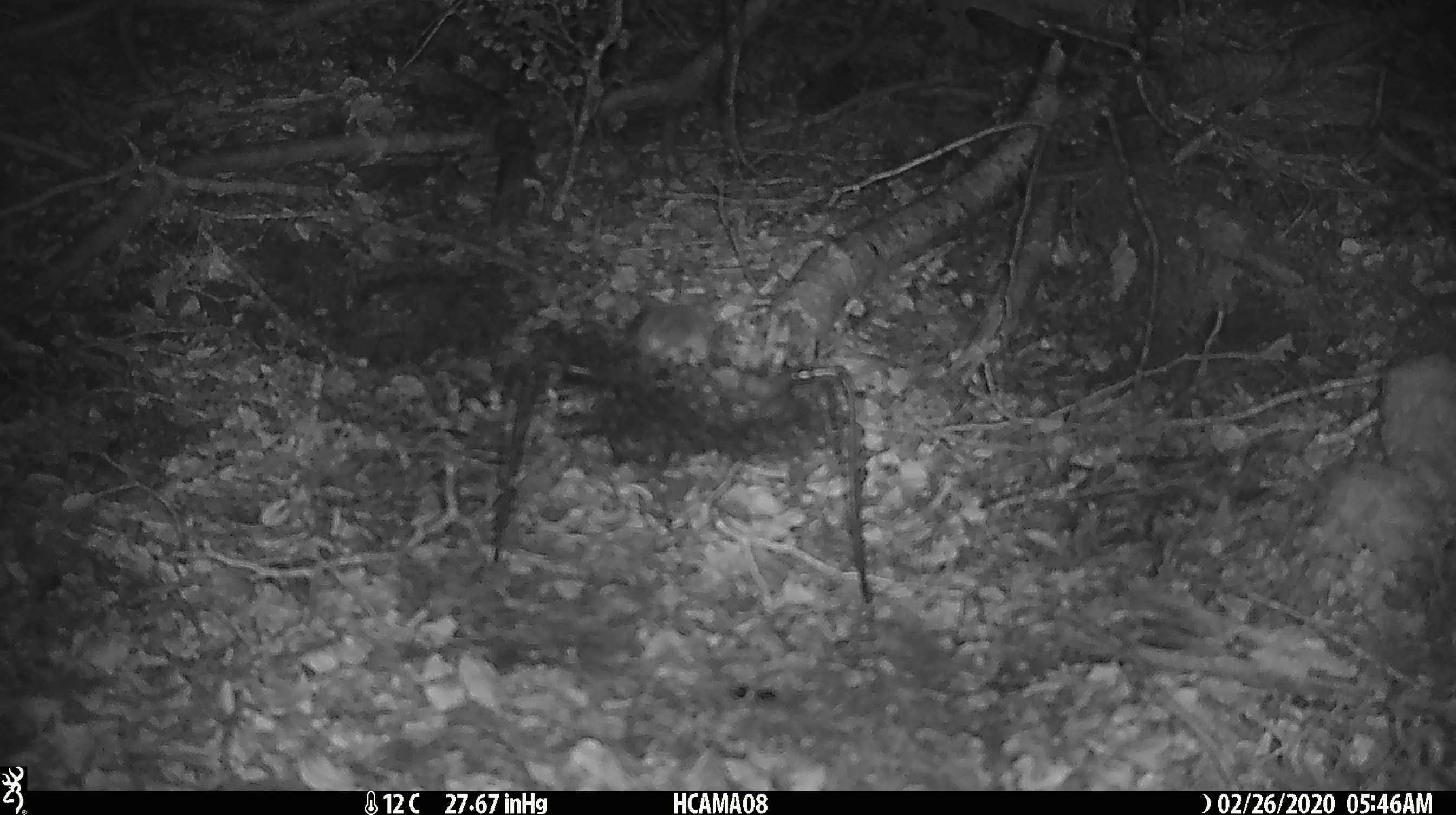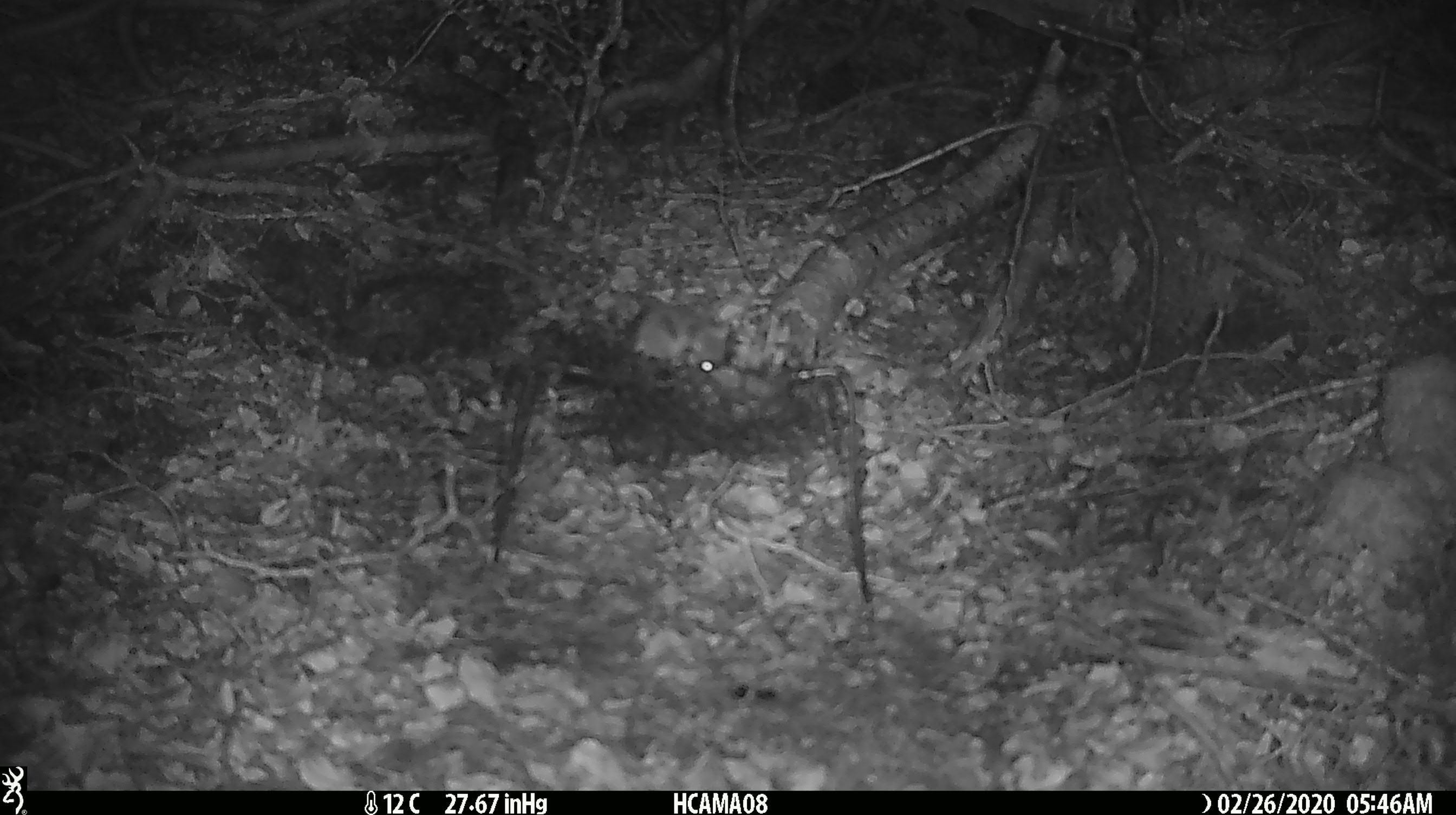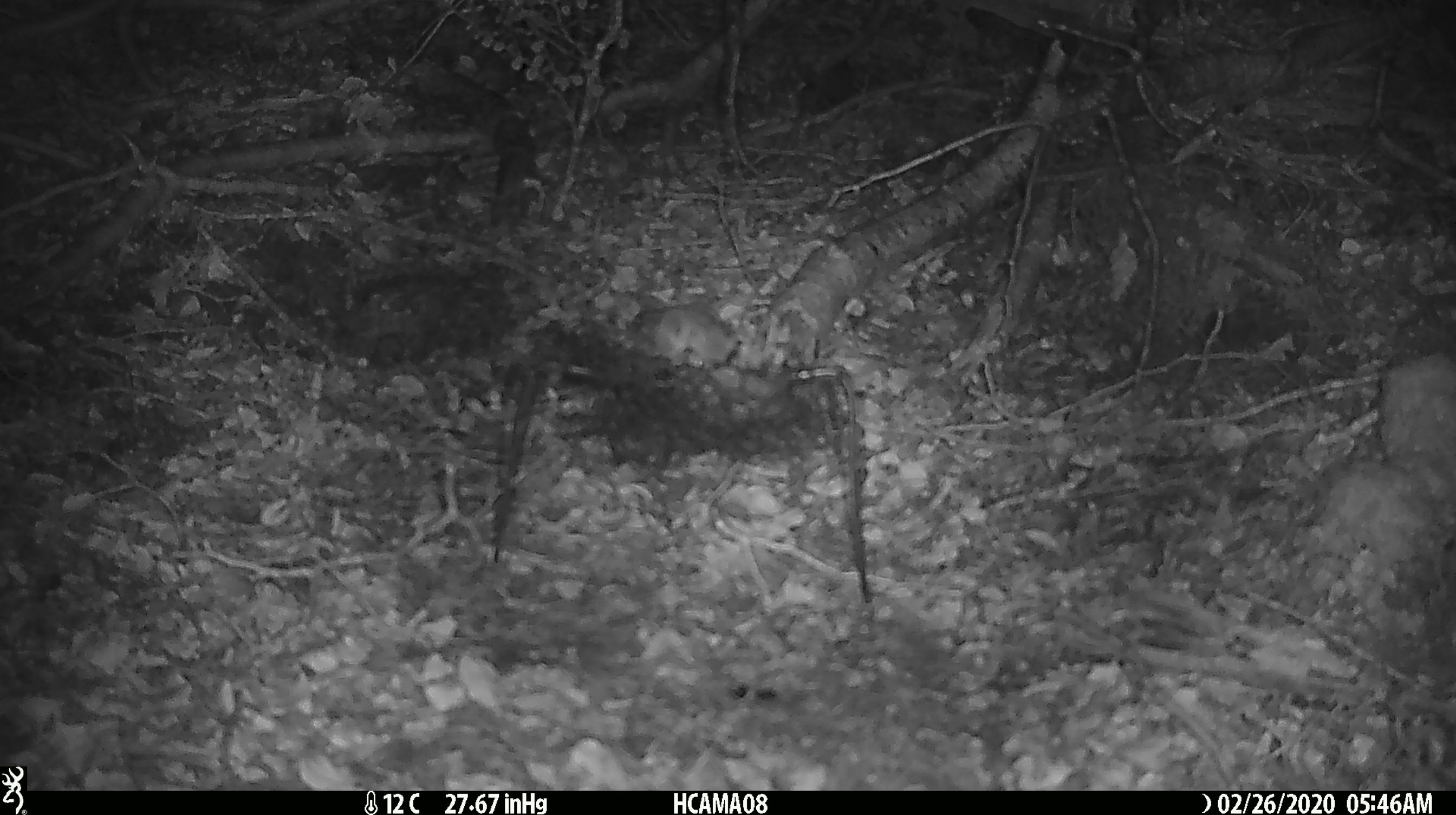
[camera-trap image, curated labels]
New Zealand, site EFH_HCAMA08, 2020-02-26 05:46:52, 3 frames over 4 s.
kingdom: Animalia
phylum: Chordata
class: Mammalia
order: Rodentia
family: Muridae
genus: Mus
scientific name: Mus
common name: mouse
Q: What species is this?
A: Mouse (Mus).